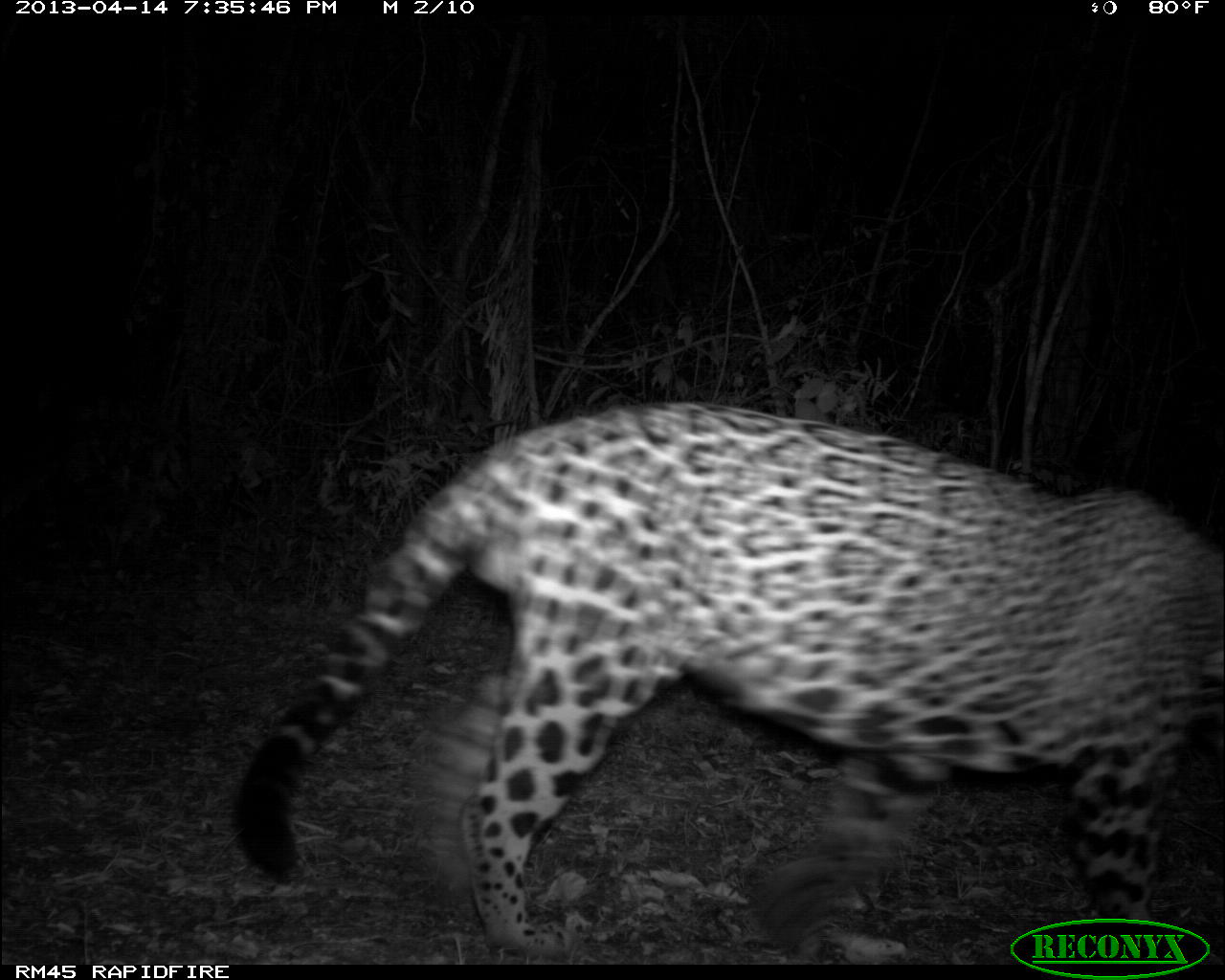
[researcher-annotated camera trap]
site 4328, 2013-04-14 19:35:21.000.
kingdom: Animalia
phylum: Chordata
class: Mammalia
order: Carnivora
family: Felidae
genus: Panthera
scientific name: Panthera onca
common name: jaguar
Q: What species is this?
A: Panthera onca (jaguar).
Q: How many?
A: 1.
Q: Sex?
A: Male.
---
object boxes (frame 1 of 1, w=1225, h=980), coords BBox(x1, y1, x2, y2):
panthera onca: BBox(226, 396, 1225, 962)